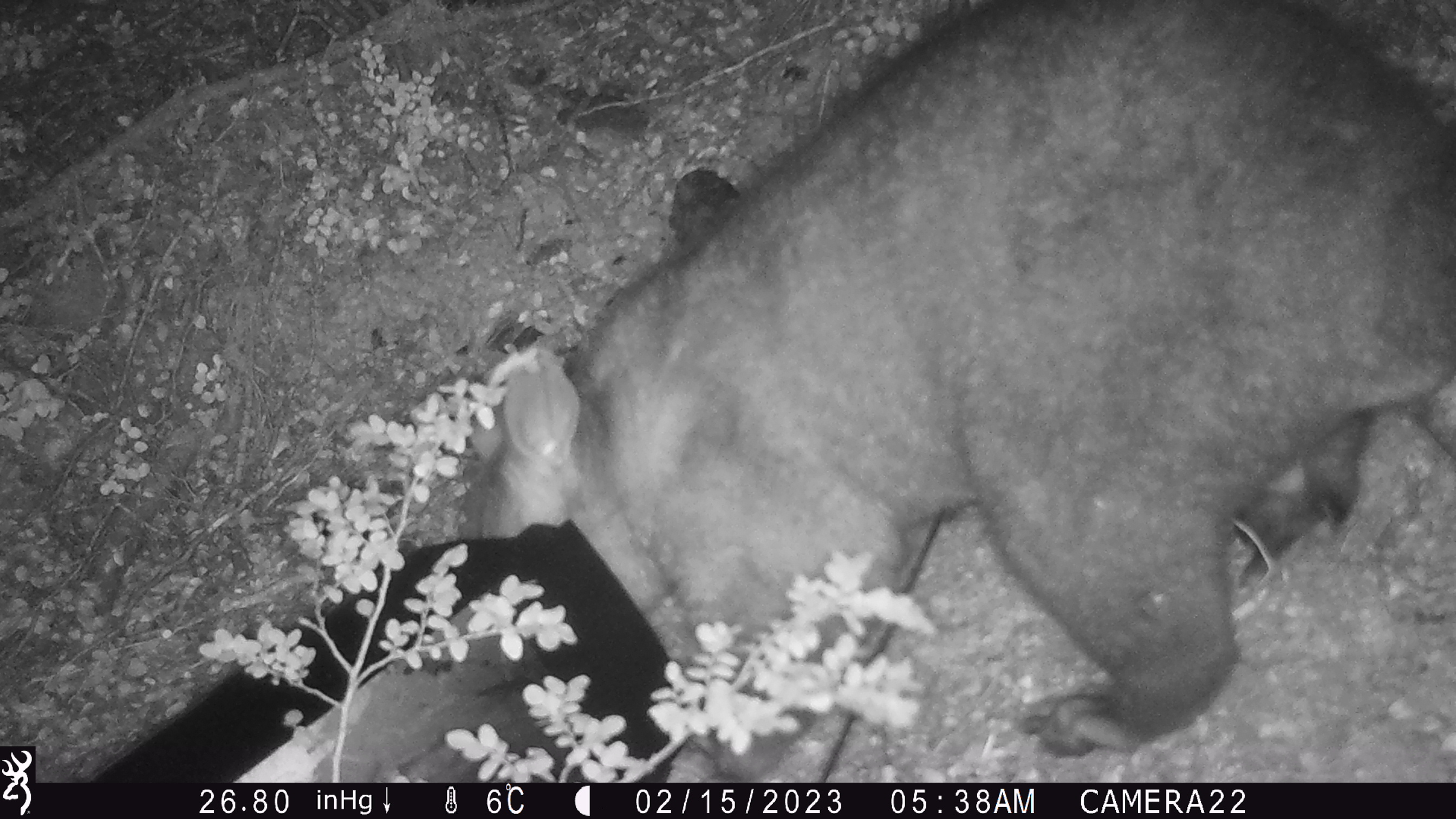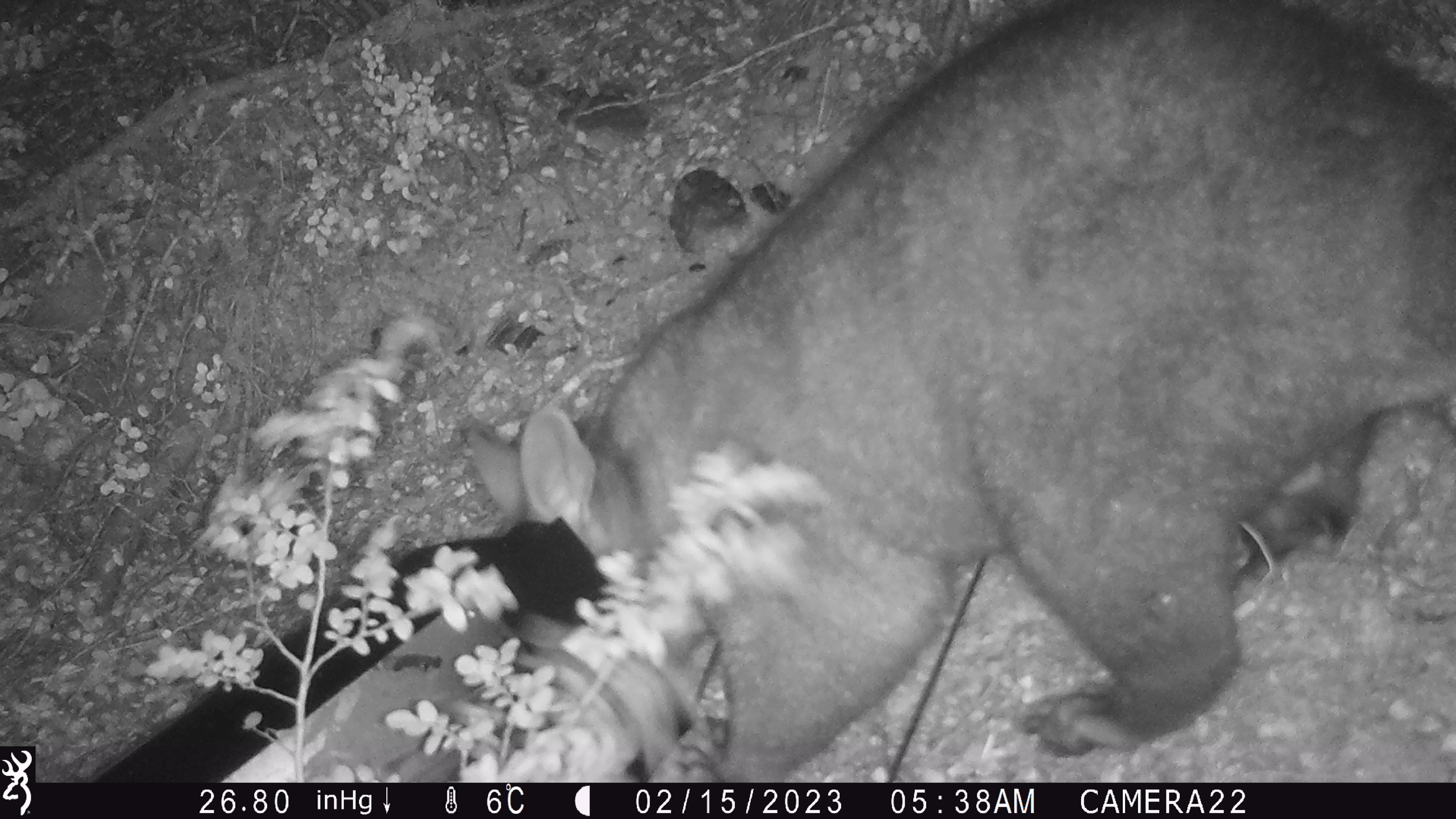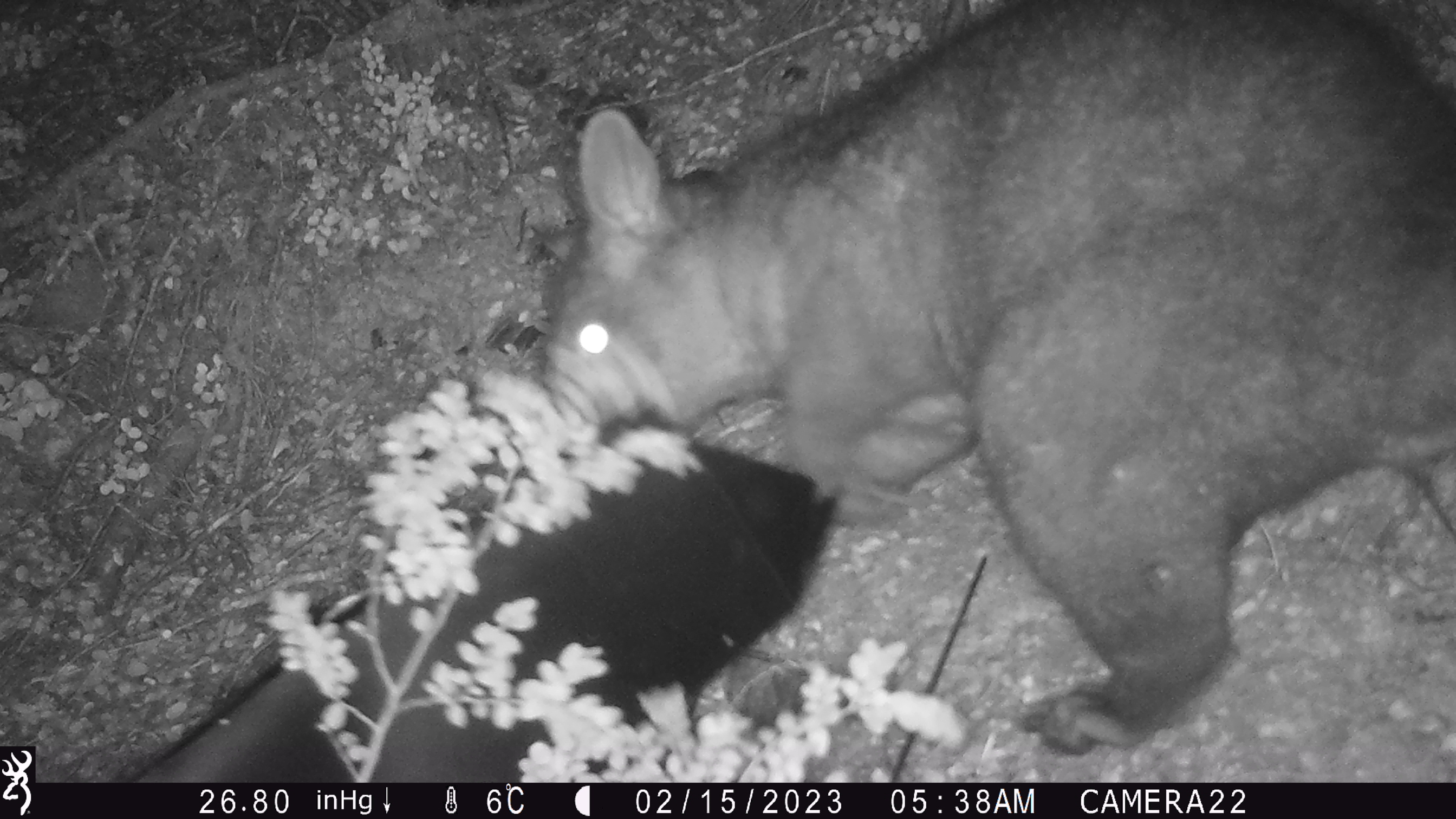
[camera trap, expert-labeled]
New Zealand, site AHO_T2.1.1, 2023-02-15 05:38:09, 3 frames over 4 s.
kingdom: Animalia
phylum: Chordata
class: Mammalia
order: Carnivora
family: Mustelidae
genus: Mustela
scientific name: Mustela erminea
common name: stoat